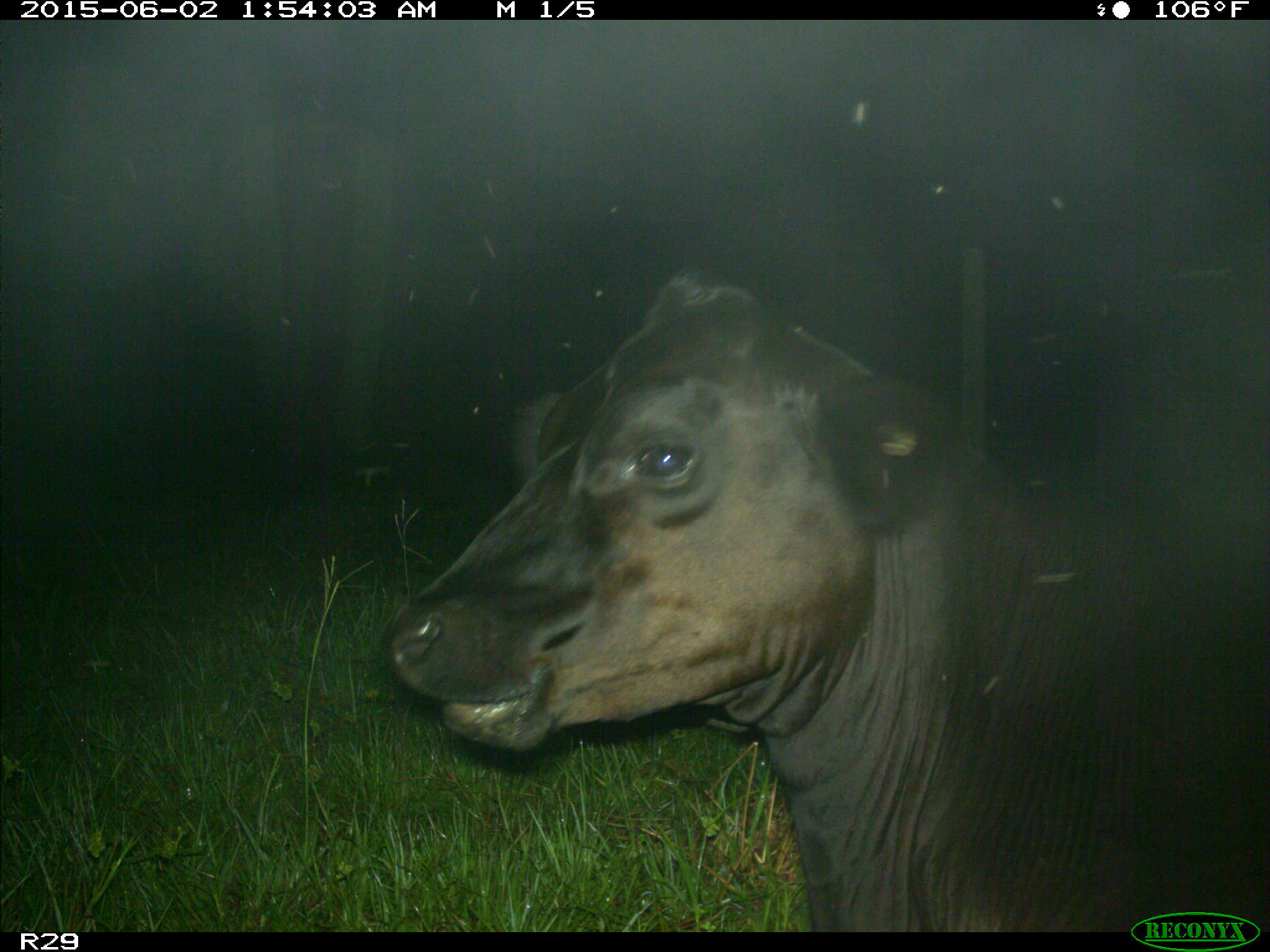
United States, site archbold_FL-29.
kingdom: Animalia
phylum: Chordata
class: Mammalia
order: Artiodactyla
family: Bovidae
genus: Bos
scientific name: Bos taurus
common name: domestic cow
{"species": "Bos taurus (domestic cow)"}